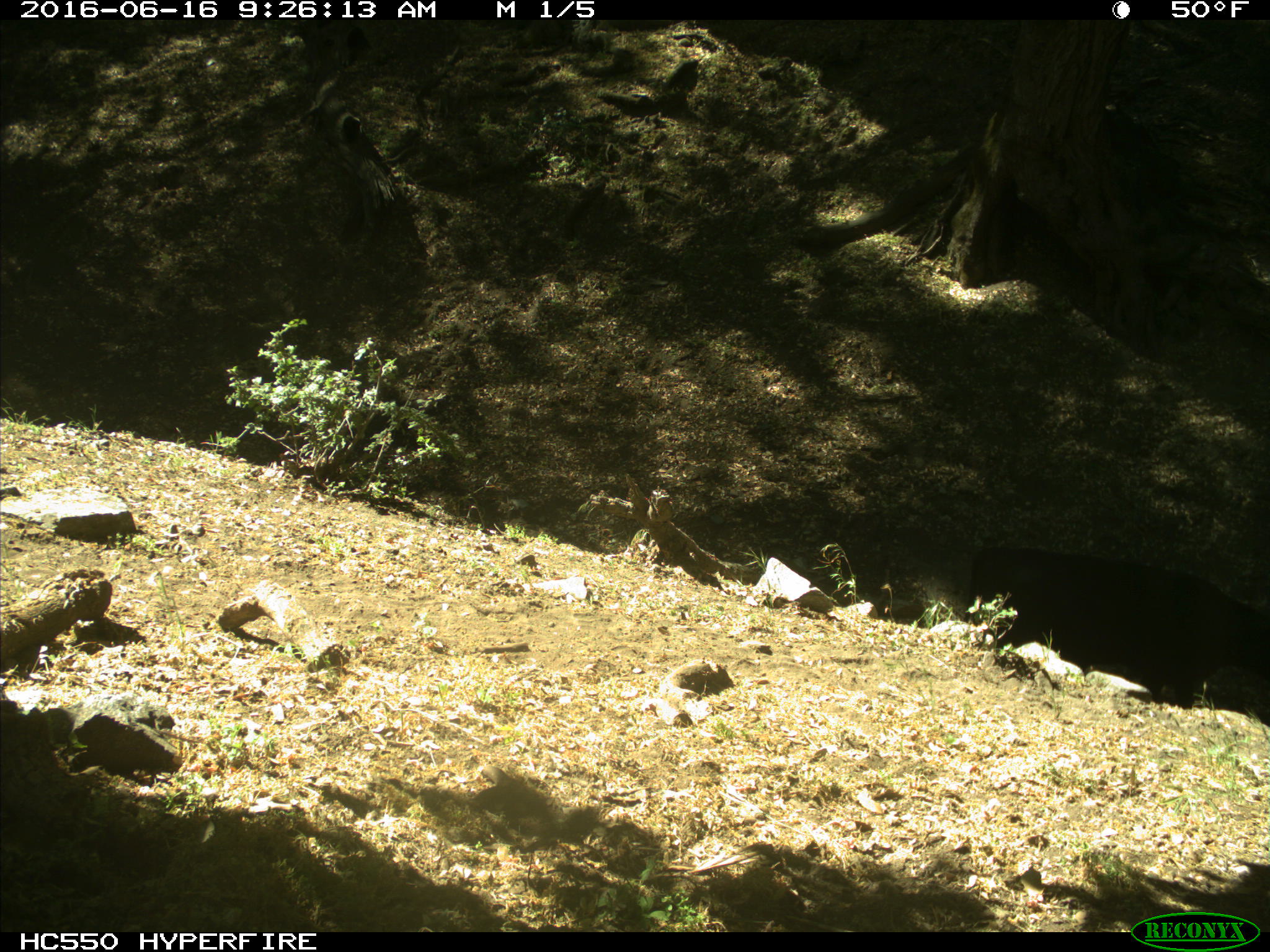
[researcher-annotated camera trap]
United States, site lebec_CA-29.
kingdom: Animalia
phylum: Chordata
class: Mammalia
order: Artiodactyla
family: Bovidae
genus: Bos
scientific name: Bos taurus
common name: domestic cow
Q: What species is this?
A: Bos taurus (domestic cow).